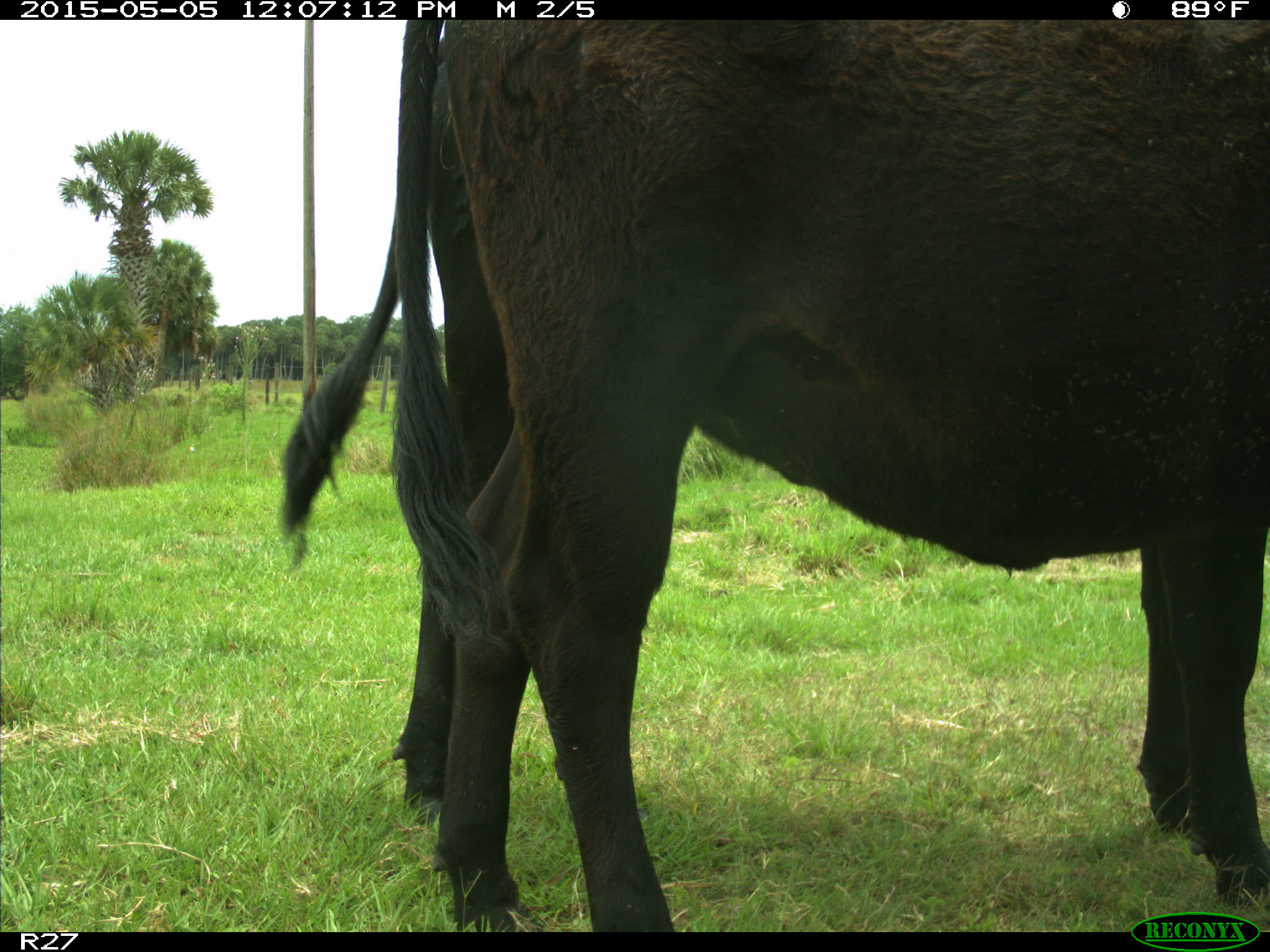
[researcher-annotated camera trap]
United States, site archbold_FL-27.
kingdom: Animalia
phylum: Chordata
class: Mammalia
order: Artiodactyla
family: Bovidae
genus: Bos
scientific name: Bos taurus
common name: domestic cow